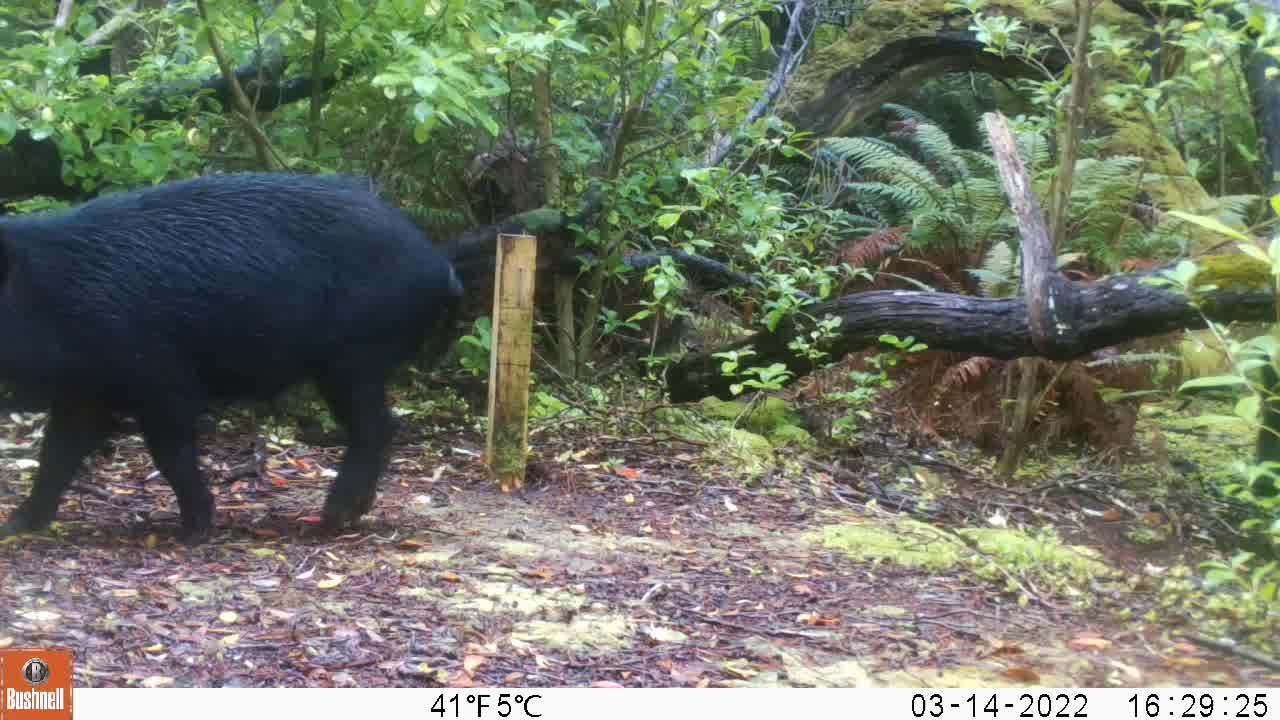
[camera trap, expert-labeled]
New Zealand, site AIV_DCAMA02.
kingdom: Animalia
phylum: Chordata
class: Mammalia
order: Artiodactyla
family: Suidae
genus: Sus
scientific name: Sus scrofa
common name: pig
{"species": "pig (Sus scrofa)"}